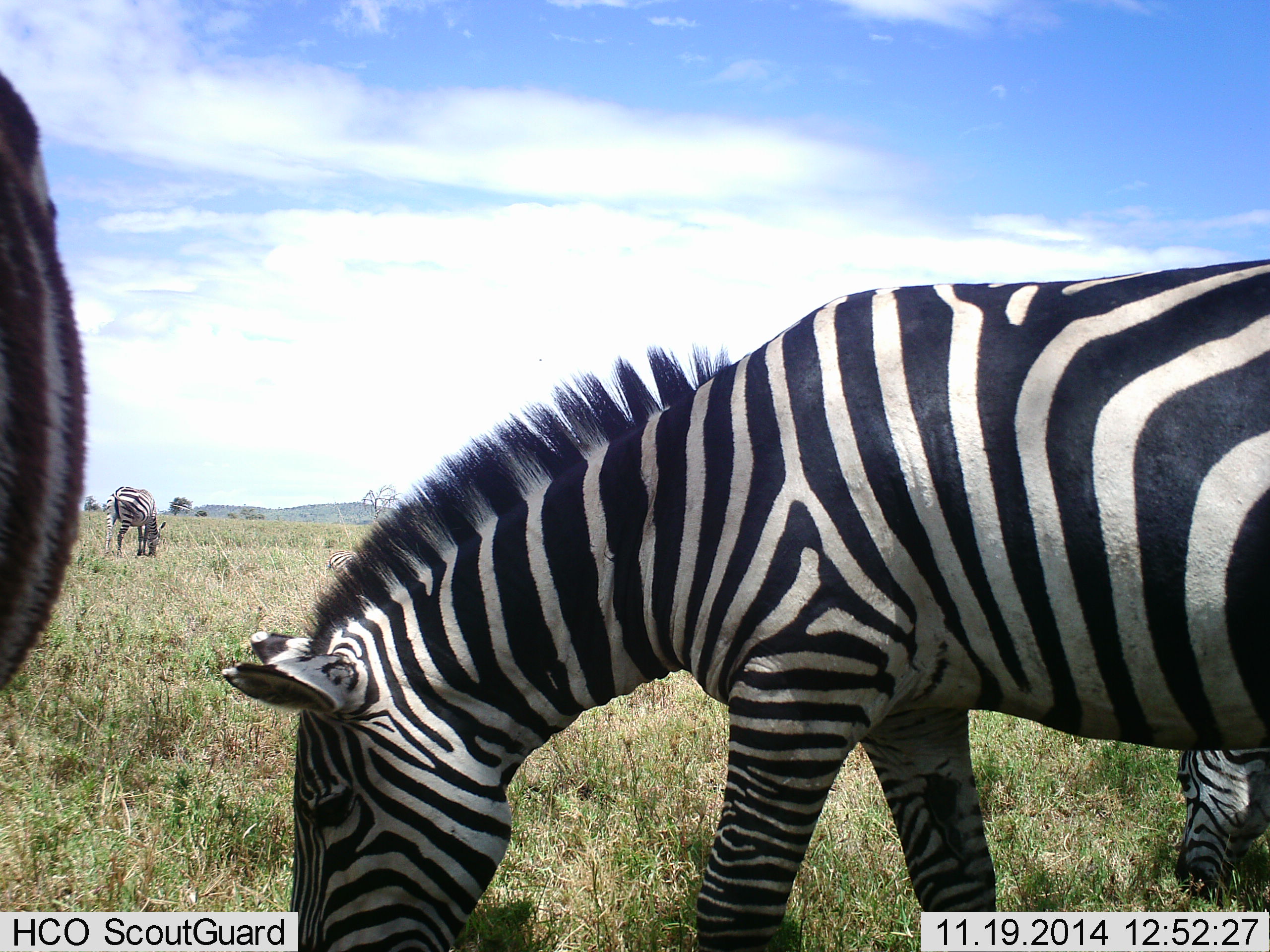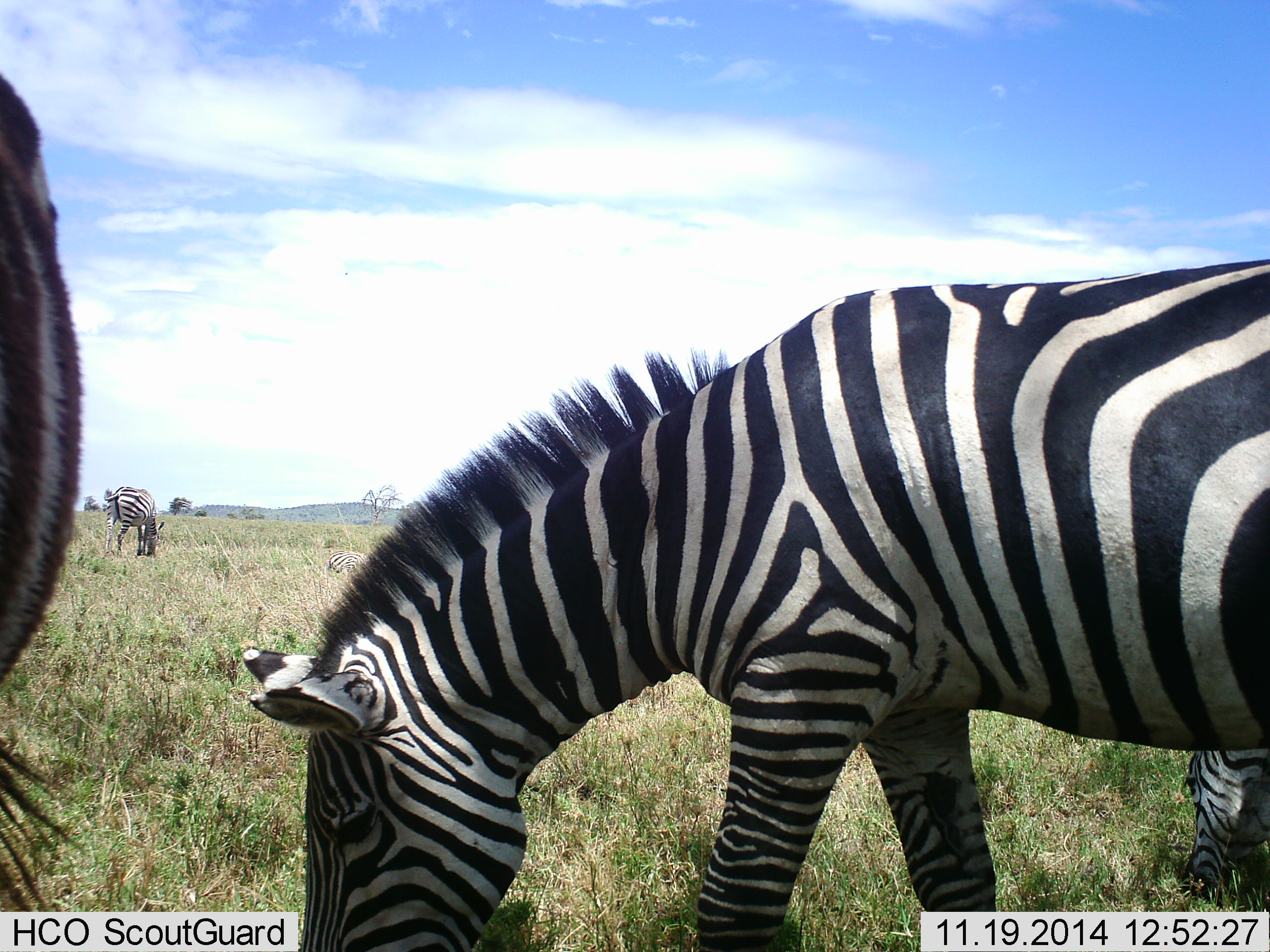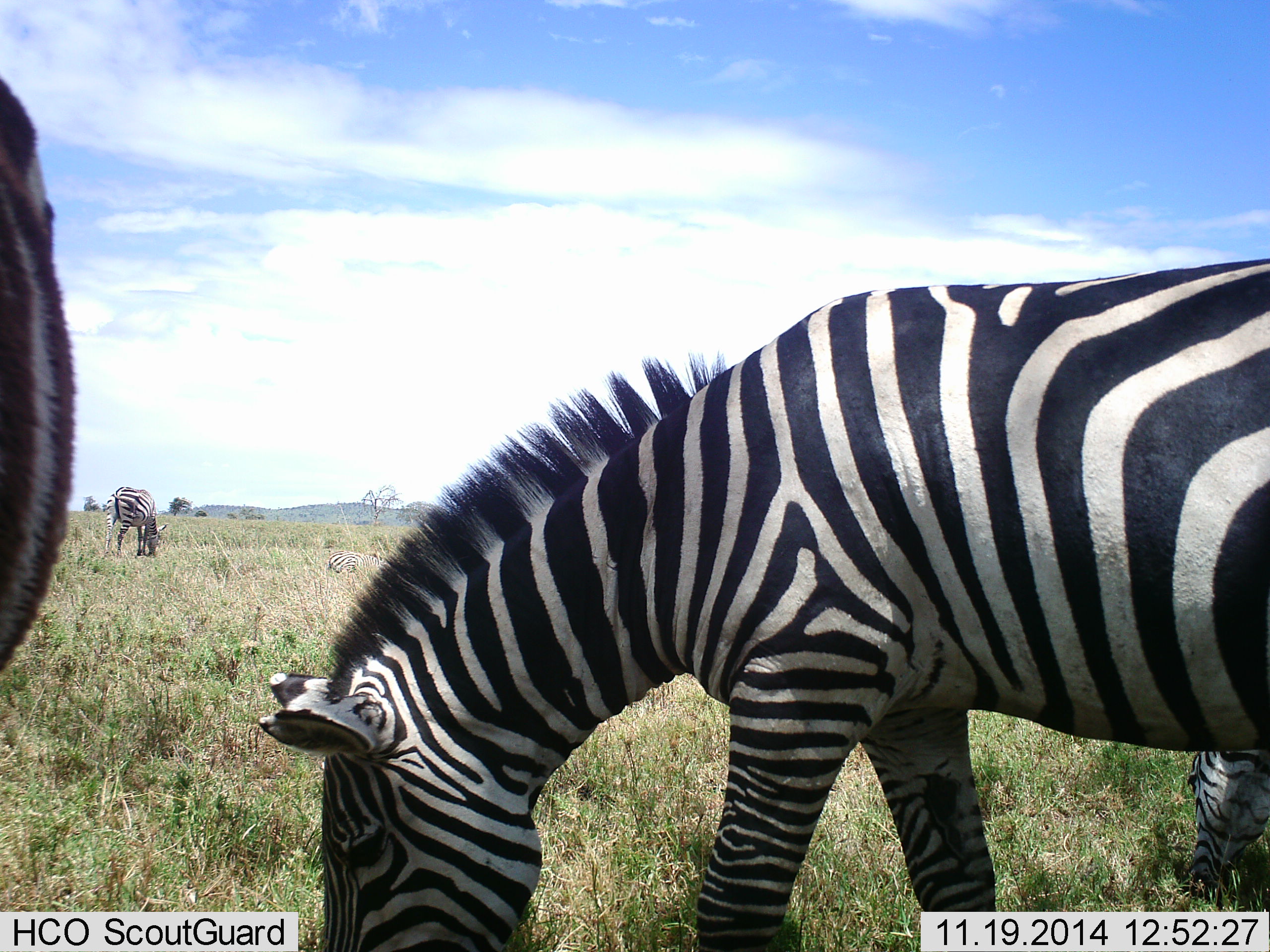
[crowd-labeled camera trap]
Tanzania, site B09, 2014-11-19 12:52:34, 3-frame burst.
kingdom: Animalia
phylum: Chordata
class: Mammalia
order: Perissodactyla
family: Equidae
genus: Equus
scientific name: Equus quagga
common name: plains zebra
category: zebra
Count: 4.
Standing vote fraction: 0%.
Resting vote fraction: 10%.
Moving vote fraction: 0%.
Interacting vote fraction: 0%.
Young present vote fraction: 10%.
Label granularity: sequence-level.